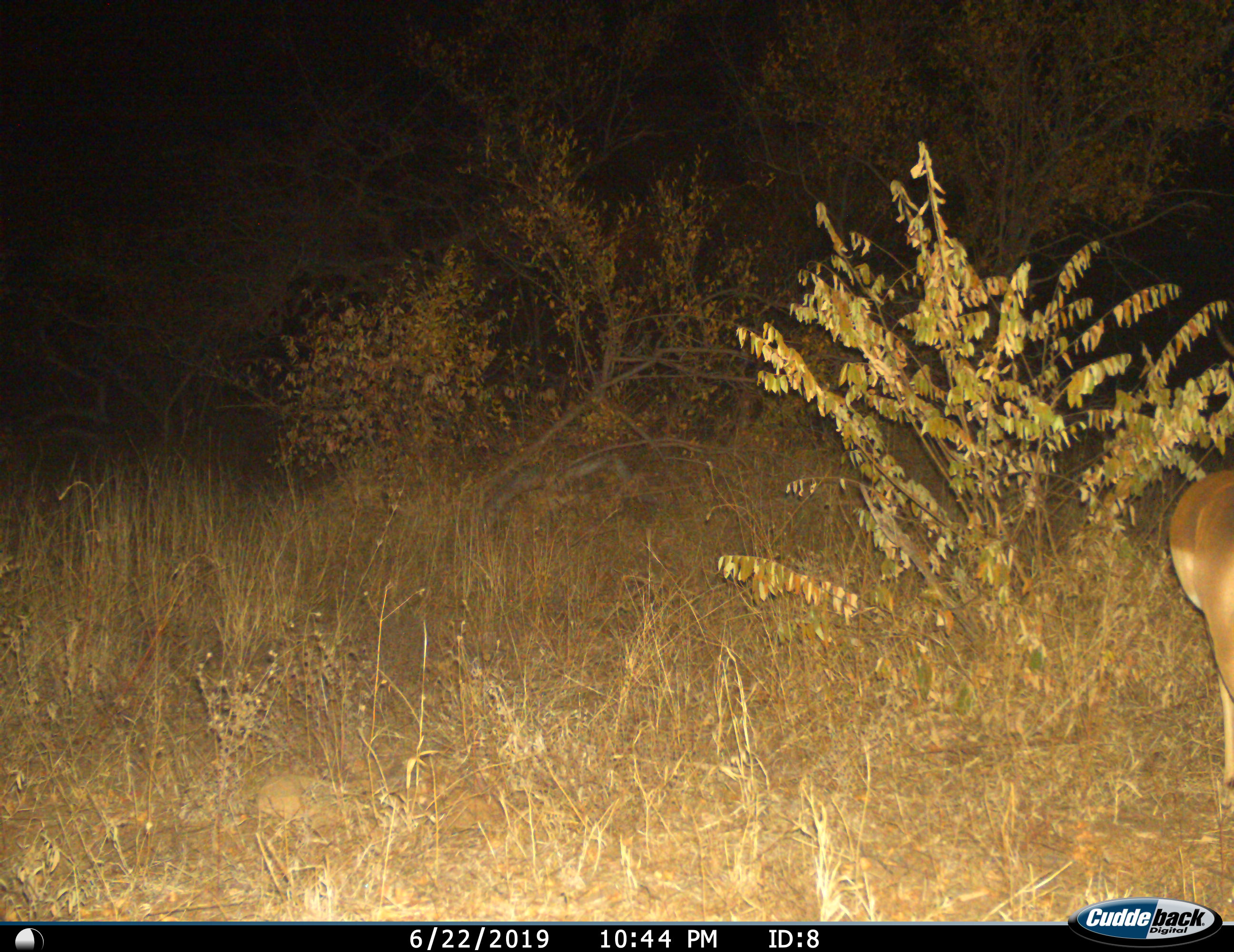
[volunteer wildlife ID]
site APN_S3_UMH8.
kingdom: Animalia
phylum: Chordata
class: Mammalia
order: Artiodactyla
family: Bovidae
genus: Aepyceros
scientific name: Aepyceros melampus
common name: impala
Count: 1.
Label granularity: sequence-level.